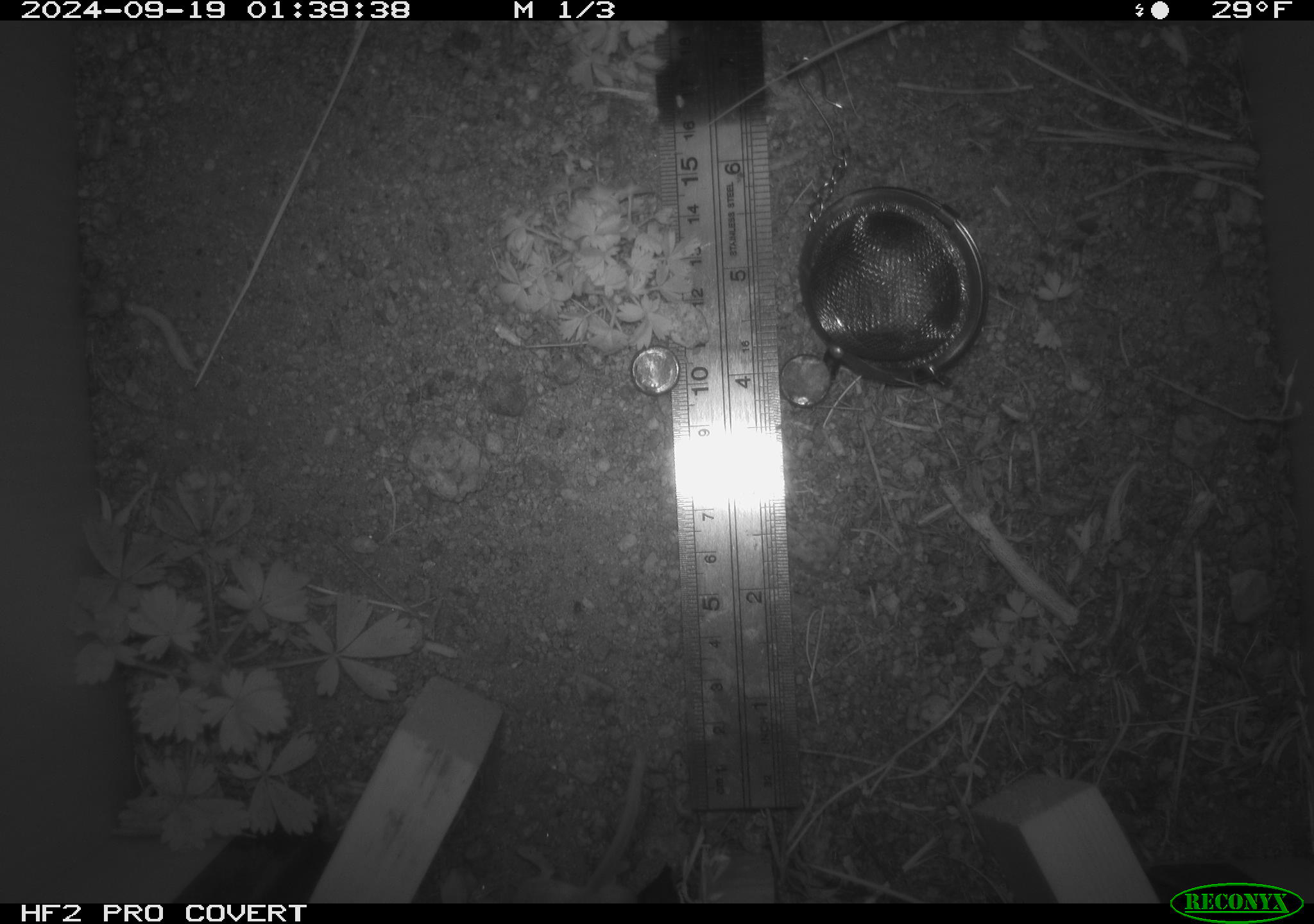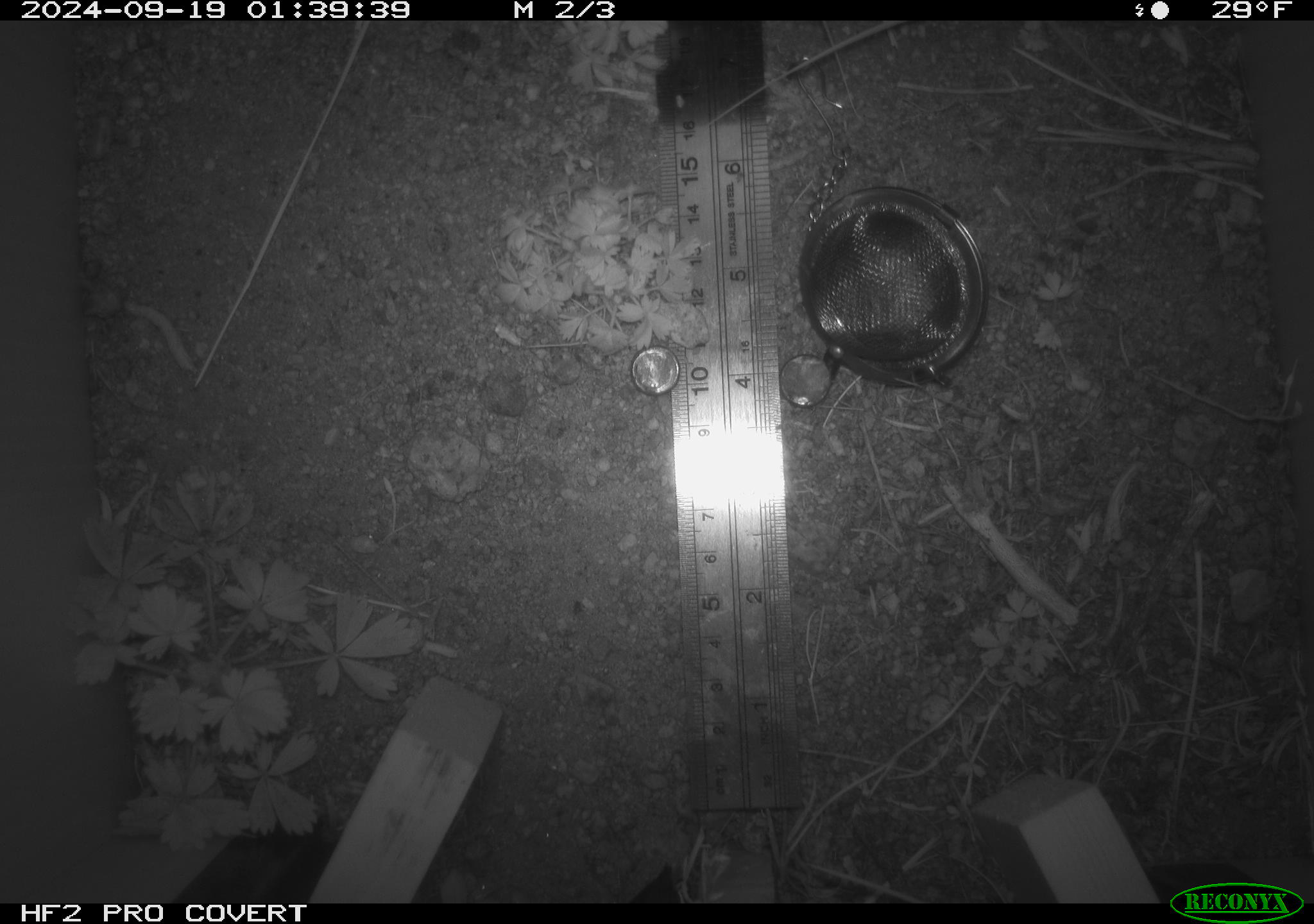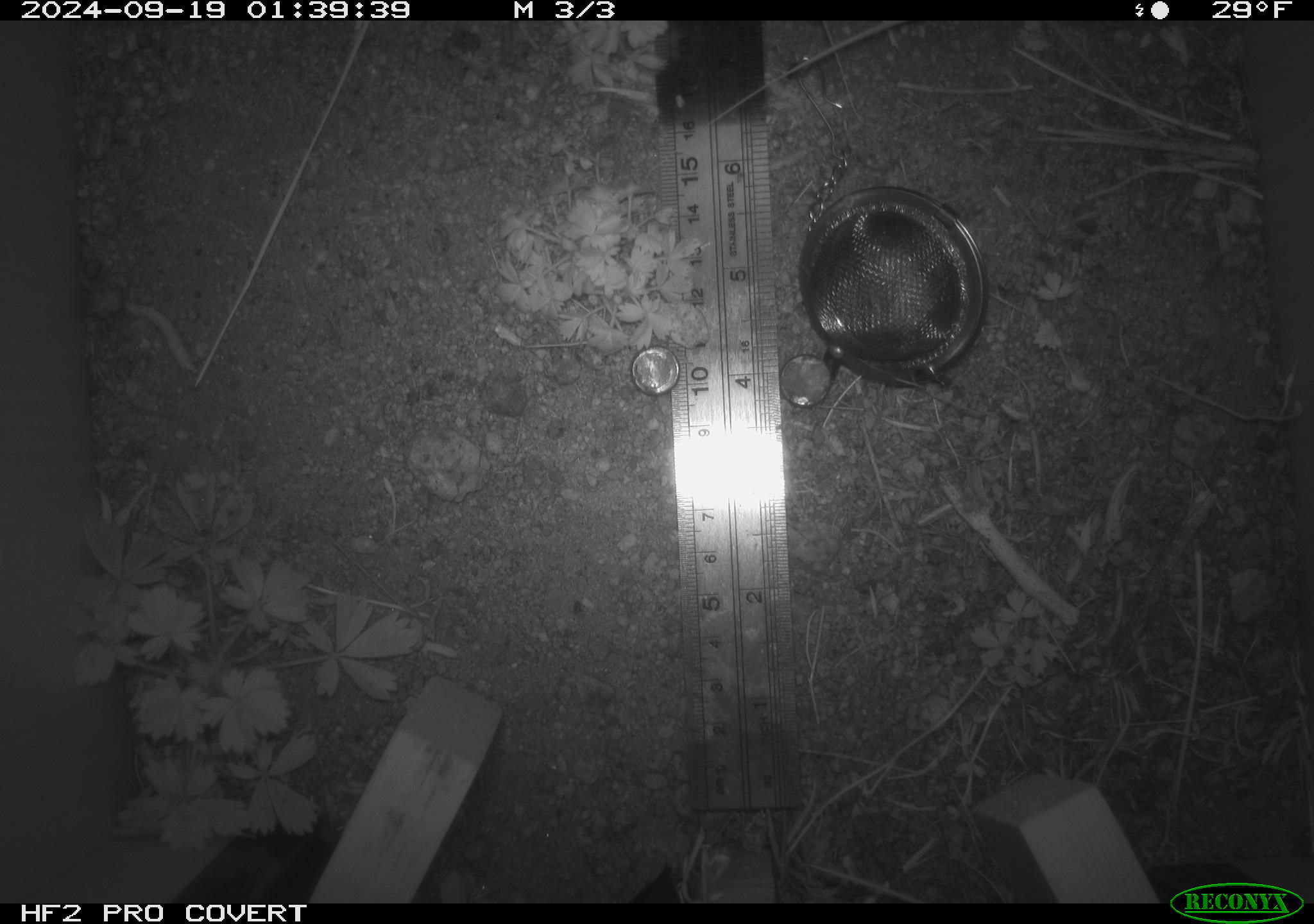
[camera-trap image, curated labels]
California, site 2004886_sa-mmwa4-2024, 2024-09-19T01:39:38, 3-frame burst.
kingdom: Animalia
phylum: Chordata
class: Mammalia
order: Rodentia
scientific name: Rodentia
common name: mouse species